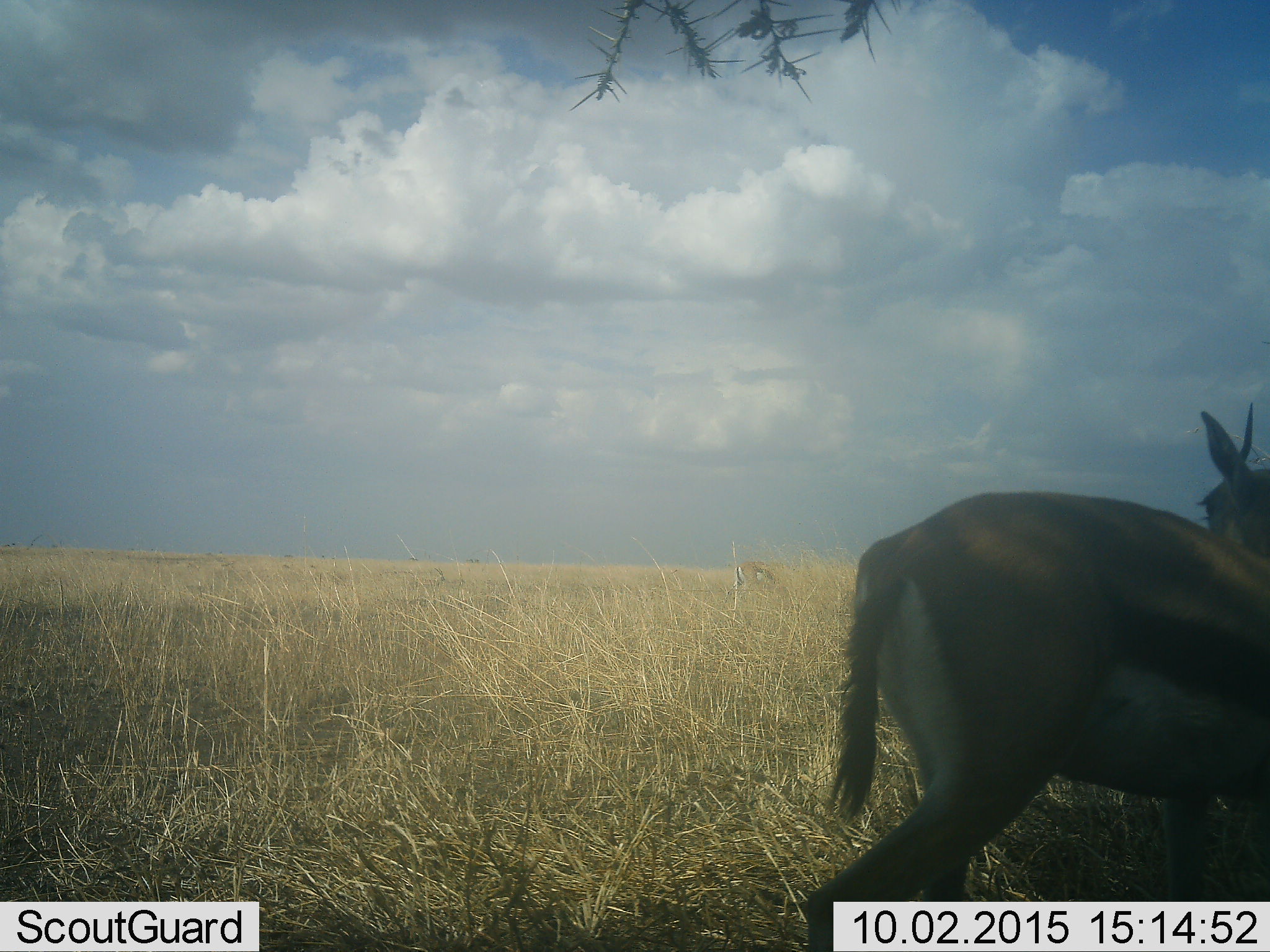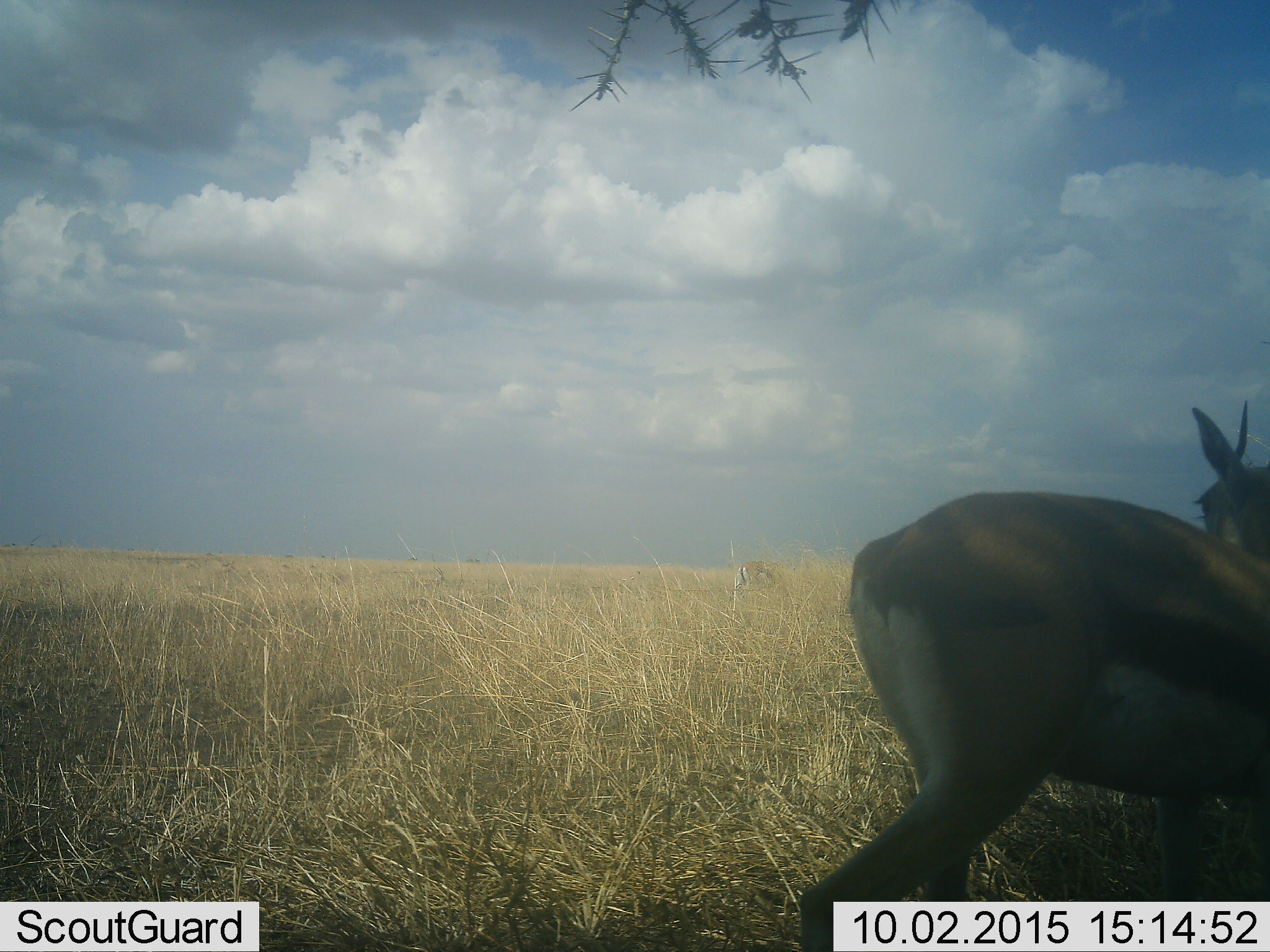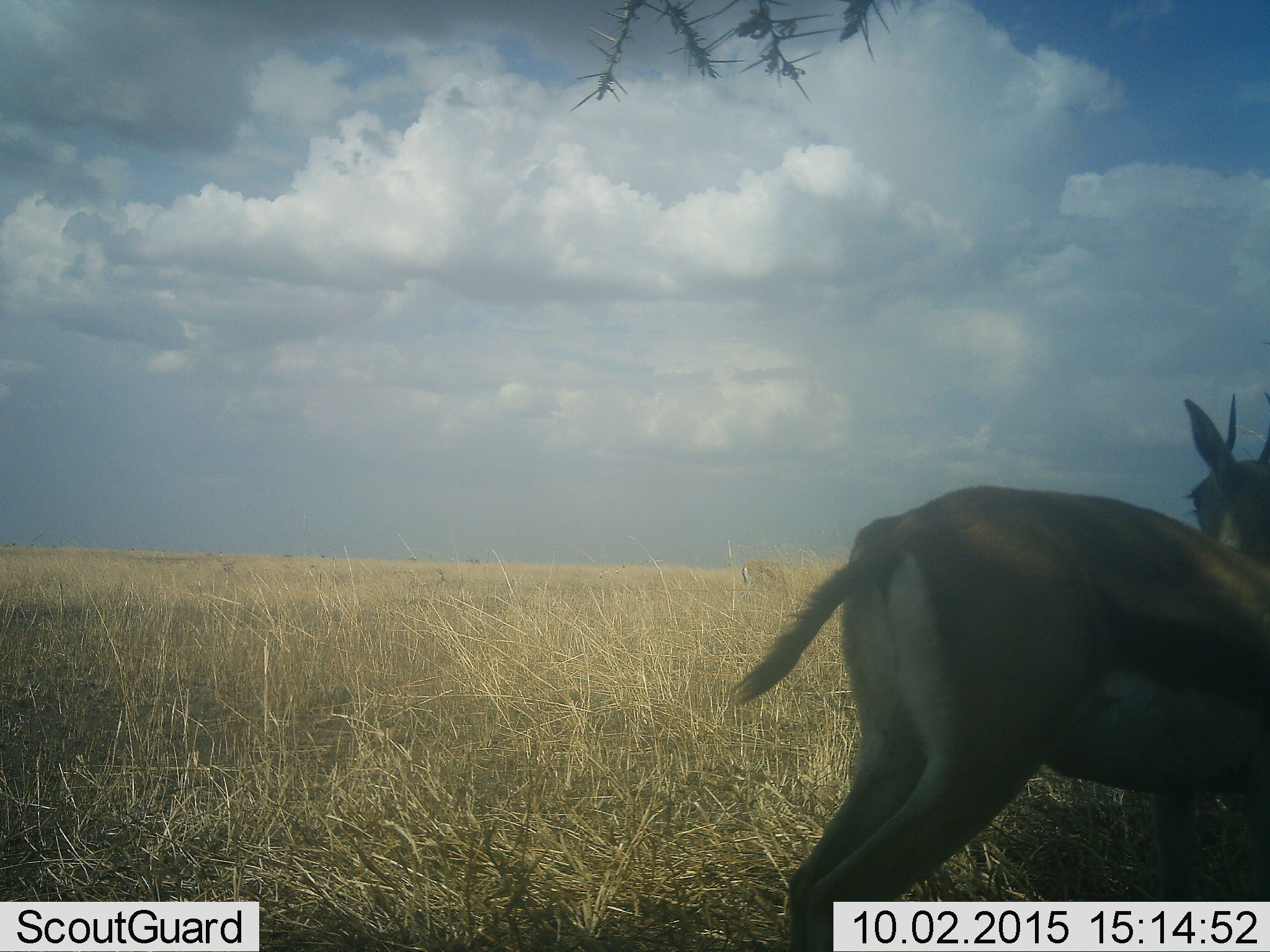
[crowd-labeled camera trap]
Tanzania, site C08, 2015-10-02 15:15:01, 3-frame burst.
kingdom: Animalia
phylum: Chordata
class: Mammalia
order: Artiodactyla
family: Bovidae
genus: Eudorcas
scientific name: Eudorcas thomsonii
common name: thomson's gazelle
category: gazellethomsons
Gazellethomsons (thomson's gazelle) (Eudorcas thomsonii), count 1. Behavior (volunteer vote fractions): standing 69%, resting 15%, moving 46%, interacting 0%. Young present (vote fraction): 8%. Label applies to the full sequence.